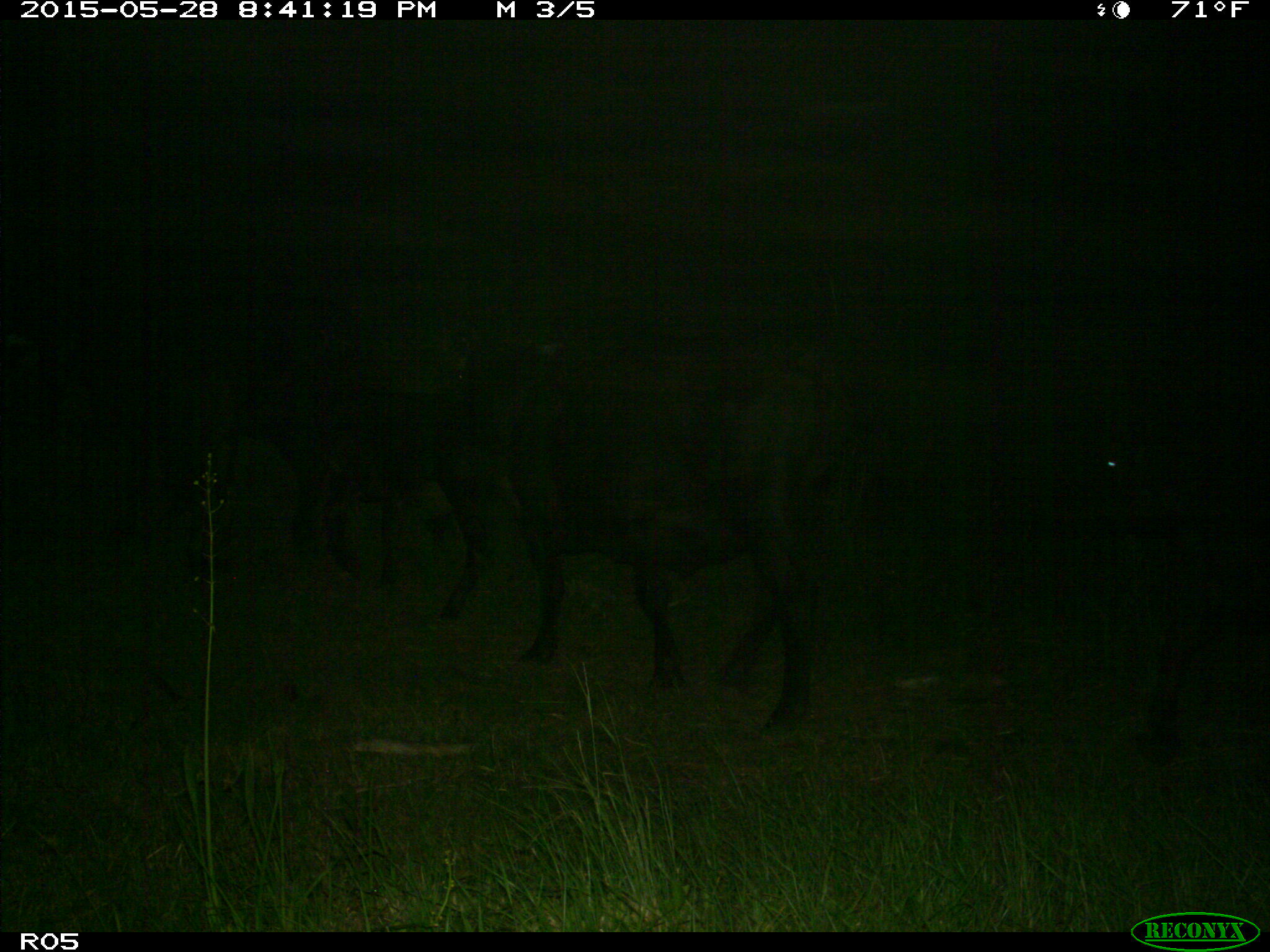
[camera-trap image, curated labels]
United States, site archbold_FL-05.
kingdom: Animalia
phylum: Chordata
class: Mammalia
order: Artiodactyla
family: Bovidae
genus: Bos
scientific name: Bos taurus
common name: domestic cow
Bos taurus (domestic cow).